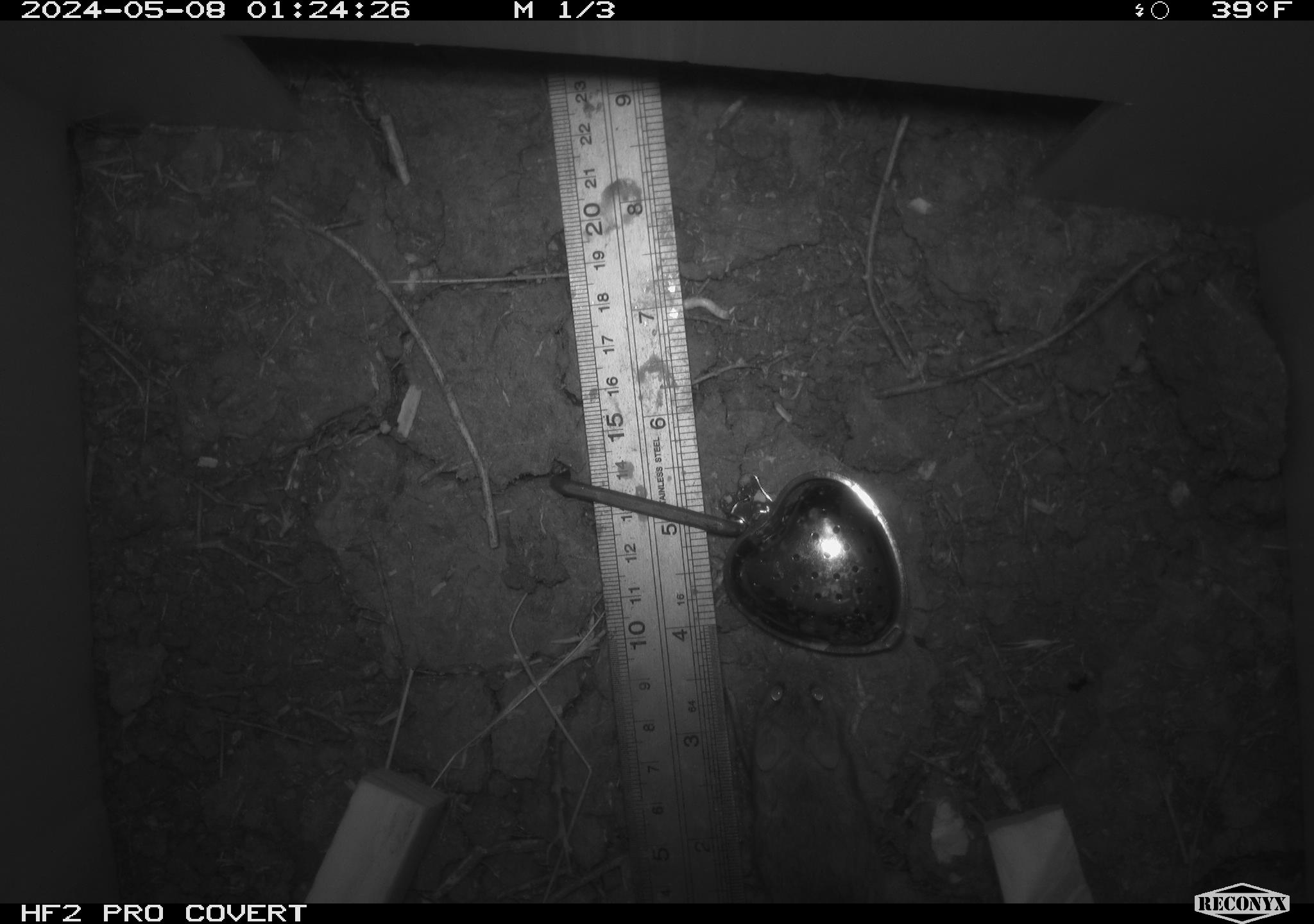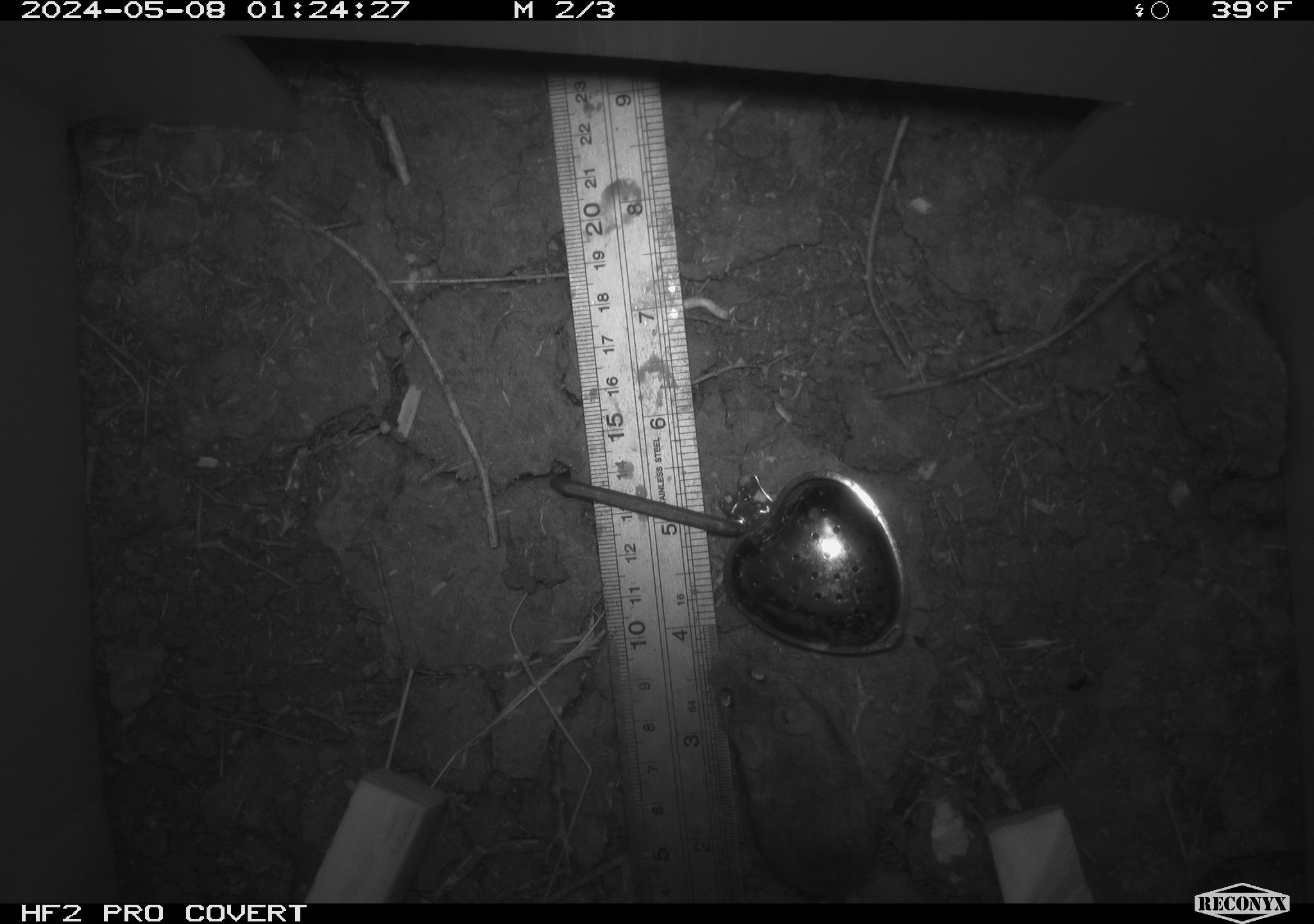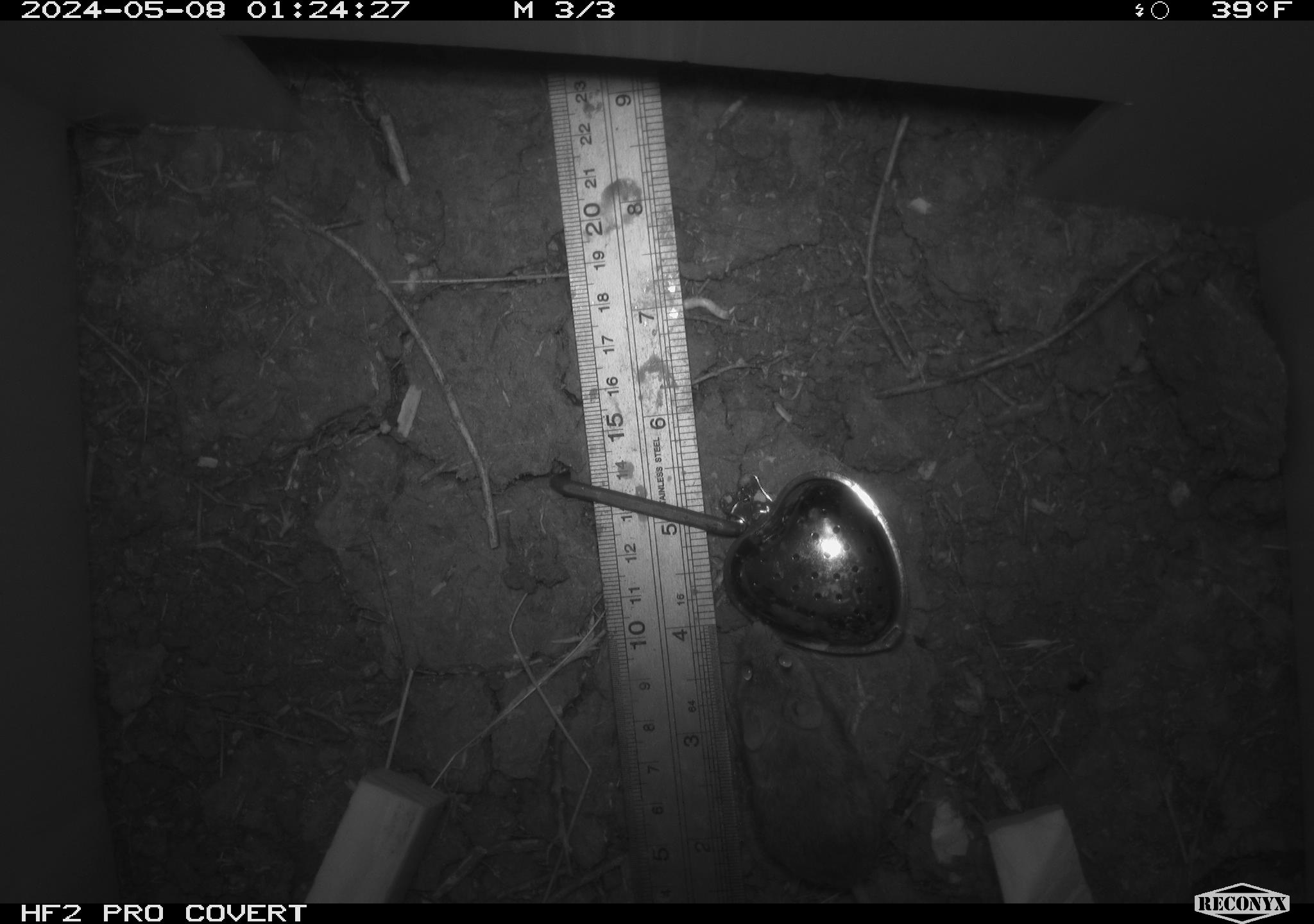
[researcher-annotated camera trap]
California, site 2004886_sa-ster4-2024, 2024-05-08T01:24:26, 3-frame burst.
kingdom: Animalia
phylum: Chordata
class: Mammalia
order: Rodentia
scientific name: Rodentia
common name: mouse species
Mouse species (Rodentia).